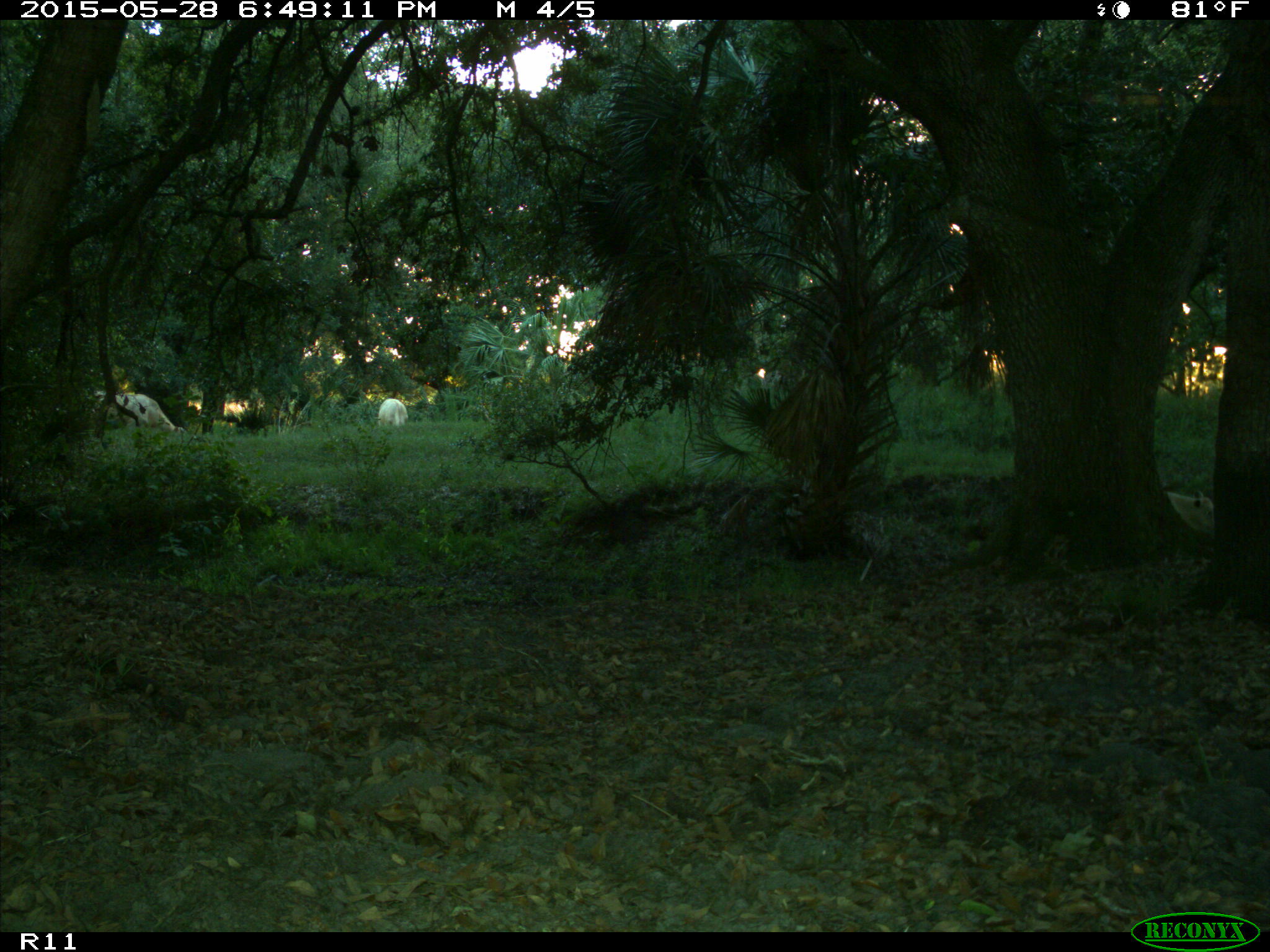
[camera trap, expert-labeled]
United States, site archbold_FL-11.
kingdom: Animalia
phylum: Chordata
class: Mammalia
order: Artiodactyla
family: Bovidae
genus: Bos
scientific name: Bos taurus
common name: domestic cow